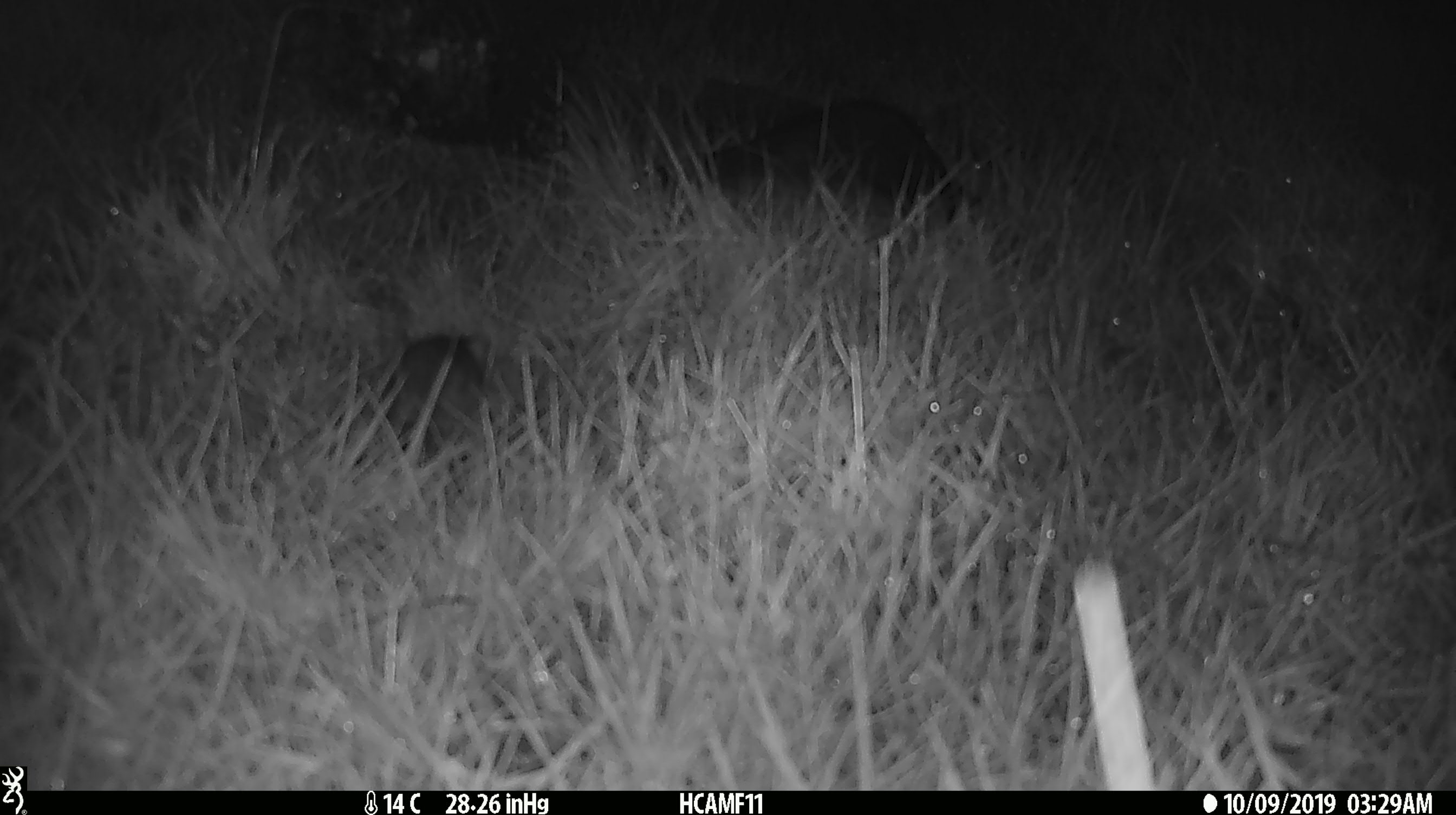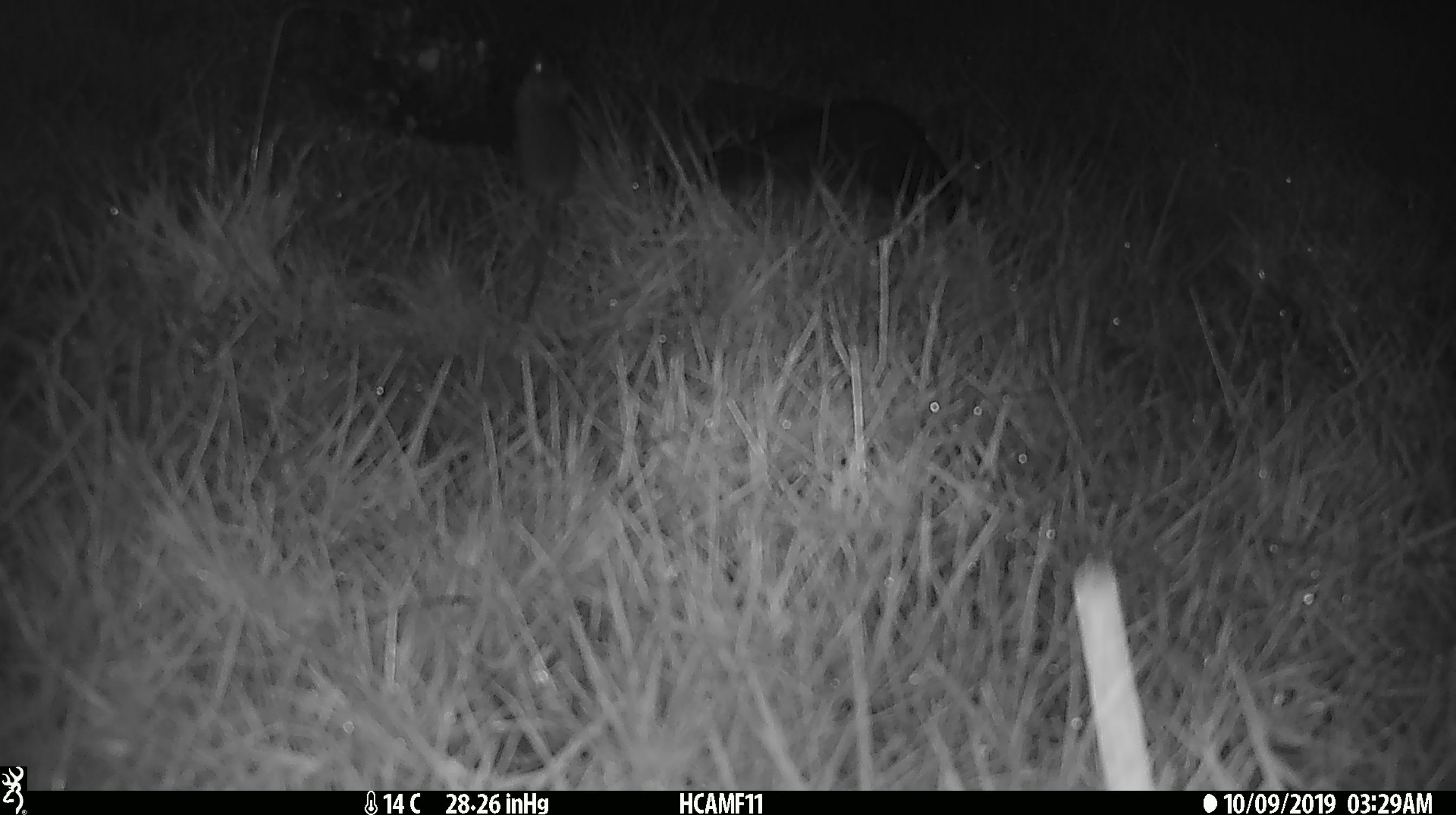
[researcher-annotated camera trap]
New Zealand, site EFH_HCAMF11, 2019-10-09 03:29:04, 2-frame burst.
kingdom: Animalia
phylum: Chordata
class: Mammalia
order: Rodentia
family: Muridae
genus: Mus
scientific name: Mus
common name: mouse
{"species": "mouse (Mus)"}